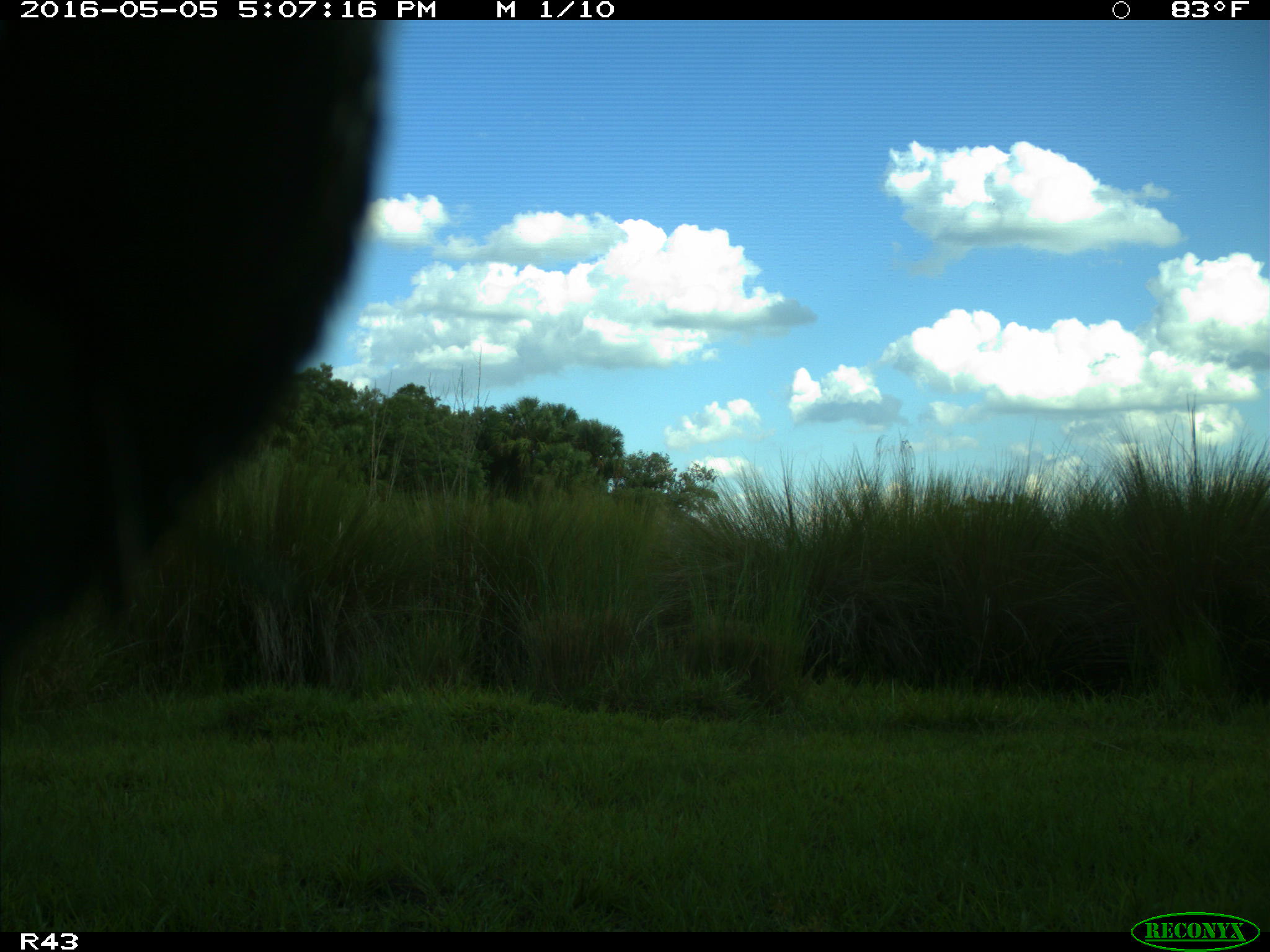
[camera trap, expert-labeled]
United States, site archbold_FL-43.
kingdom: Animalia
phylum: Chordata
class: Mammalia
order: Artiodactyla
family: Bovidae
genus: Bos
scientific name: Bos taurus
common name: domestic cow